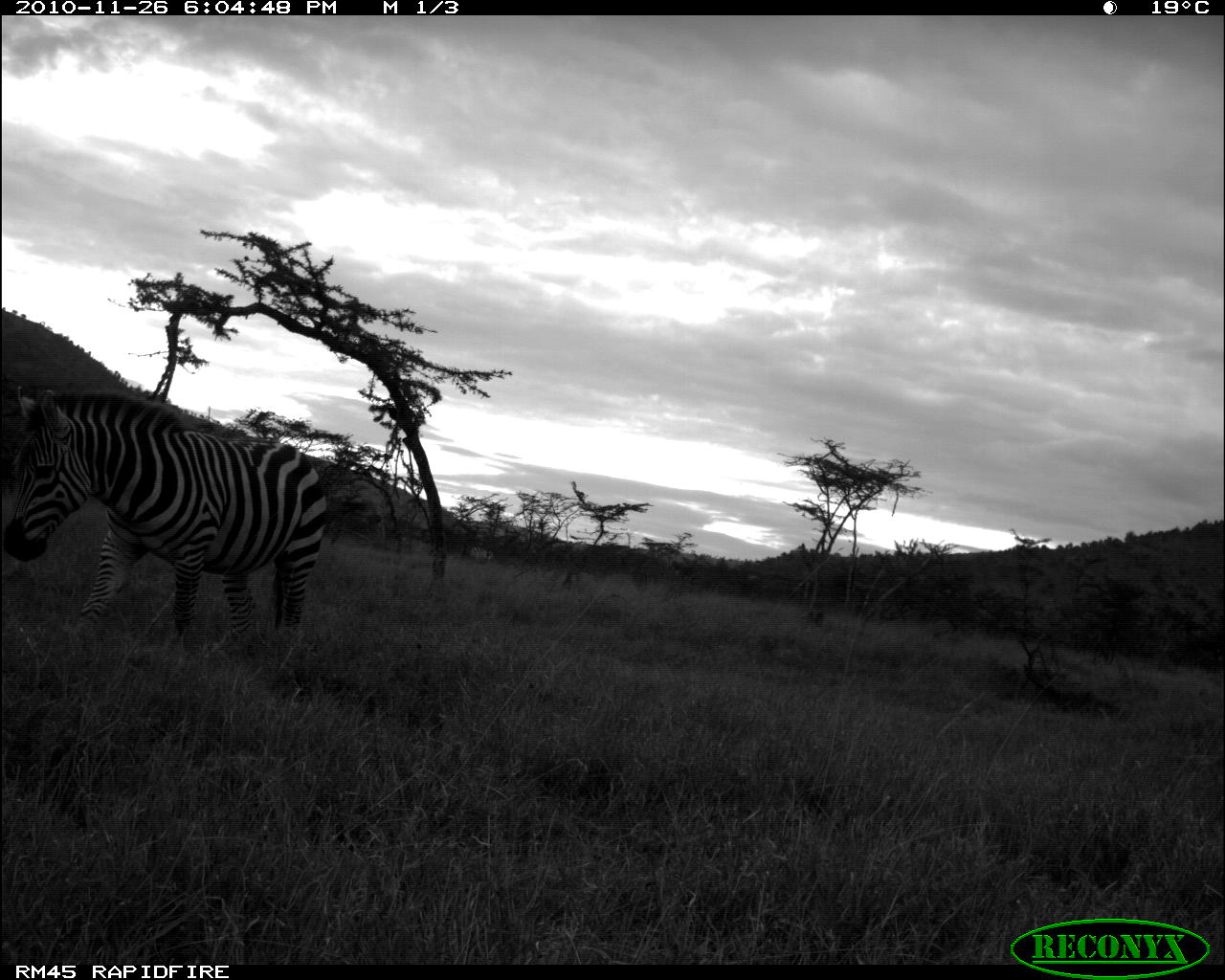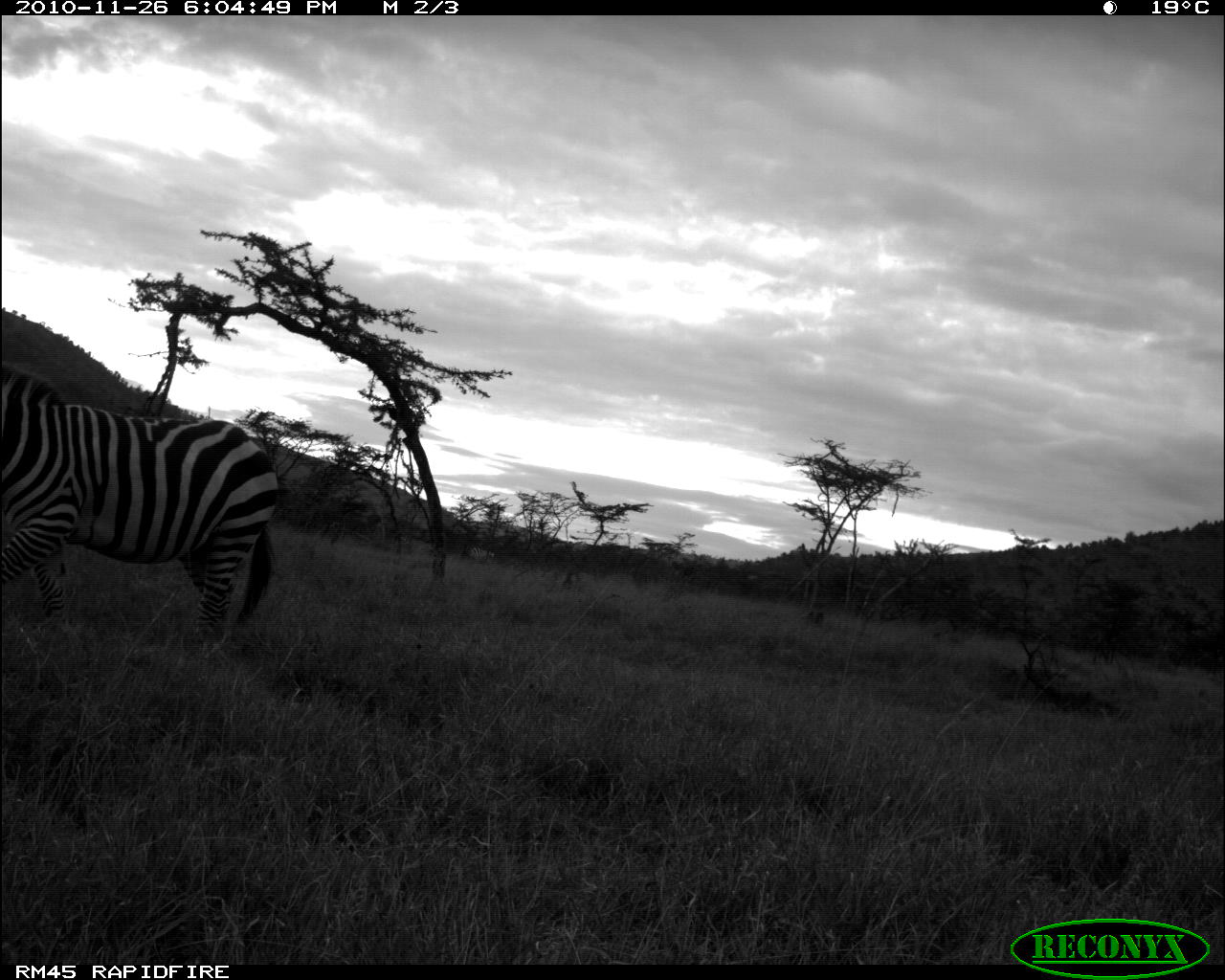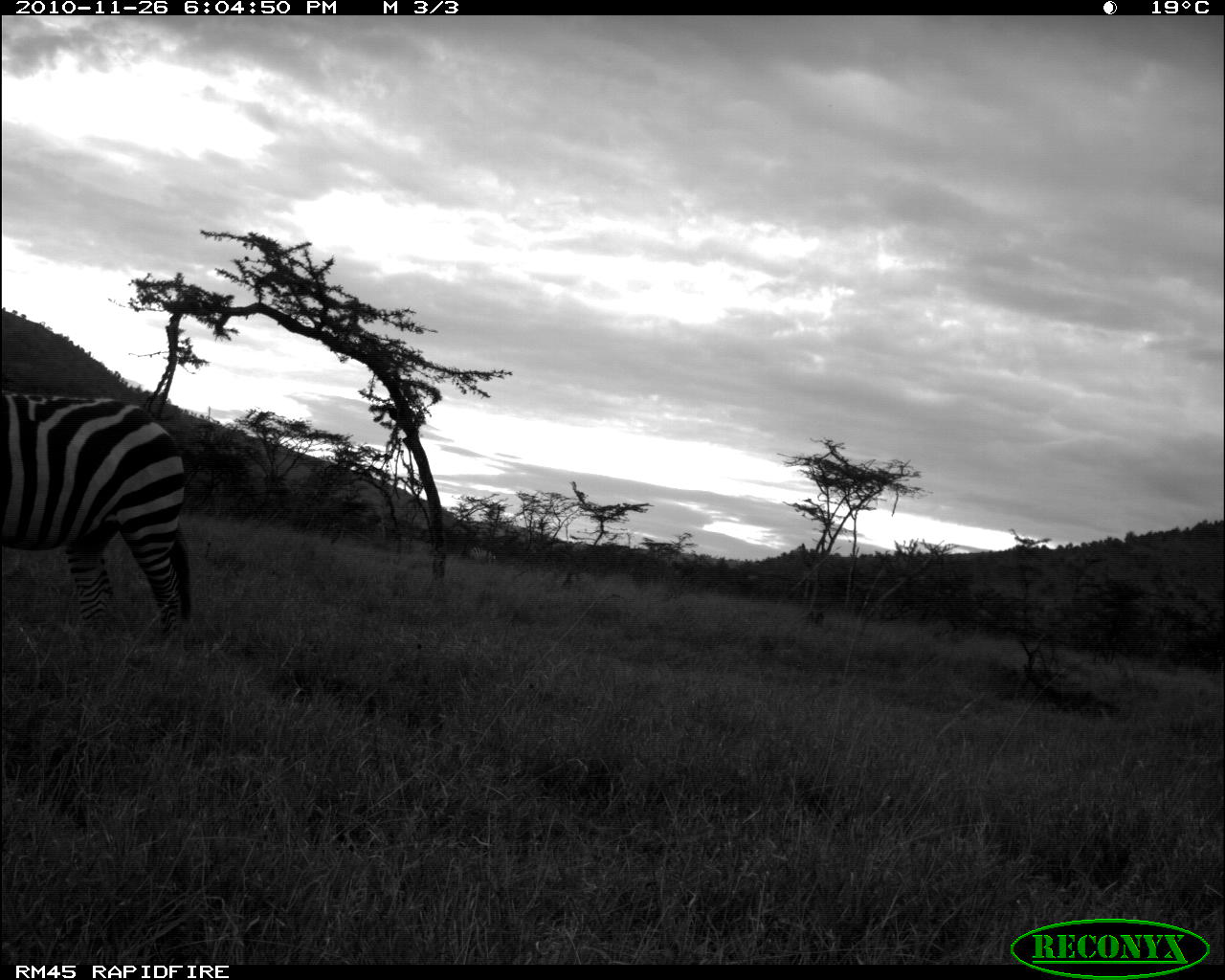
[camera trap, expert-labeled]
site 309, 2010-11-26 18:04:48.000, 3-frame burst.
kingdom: Animalia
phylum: Chordata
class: Mammalia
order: Perissodactyla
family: Equidae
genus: Equus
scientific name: Equus quagga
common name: plains zebra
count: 2